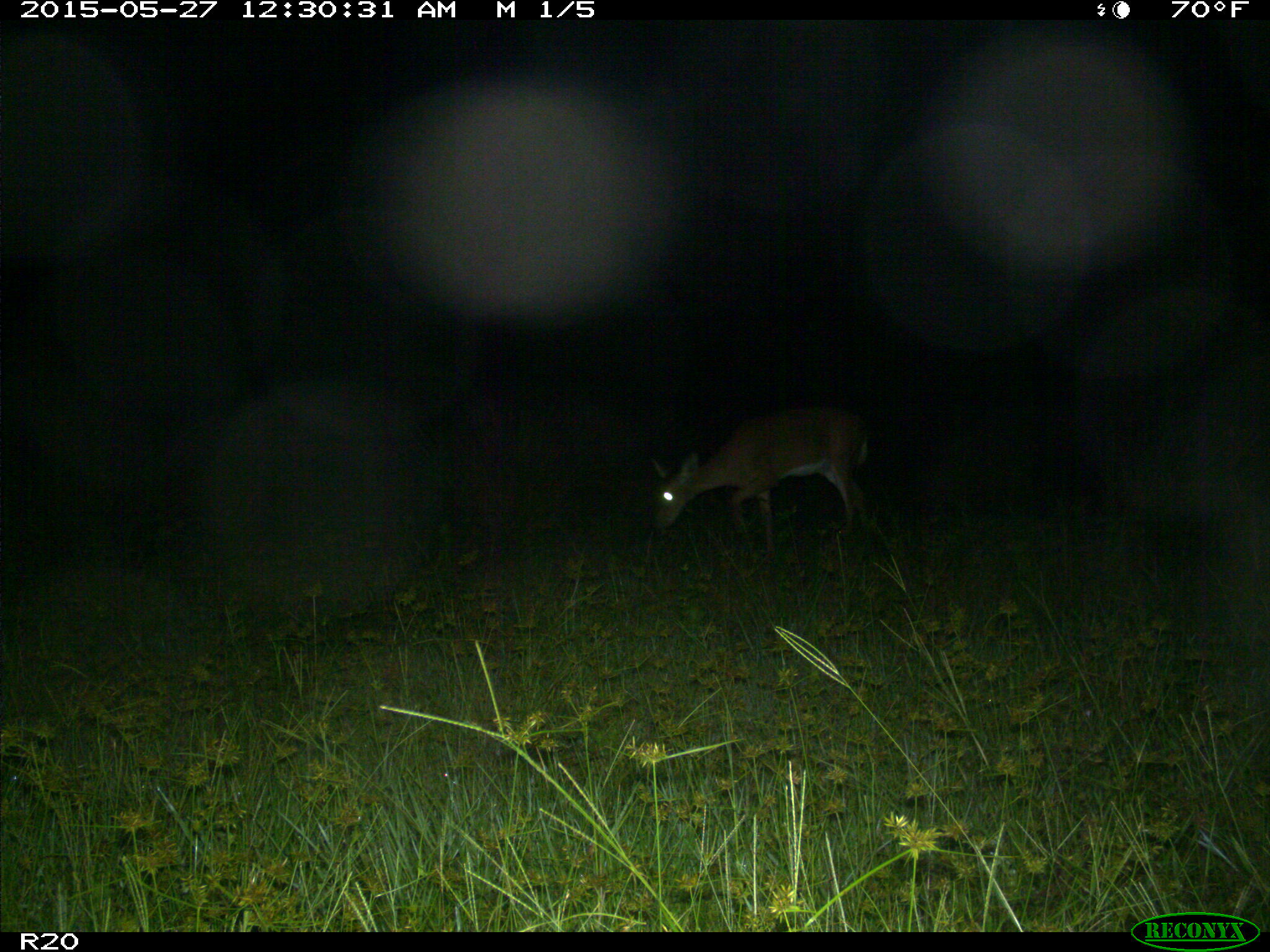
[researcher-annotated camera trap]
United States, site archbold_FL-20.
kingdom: Animalia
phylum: Chordata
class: Mammalia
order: Artiodactyla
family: Cervidae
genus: Odocoileus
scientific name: Odocoileus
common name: deer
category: unidentified deer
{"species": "unidentified deer (deer) (Odocoileus)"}